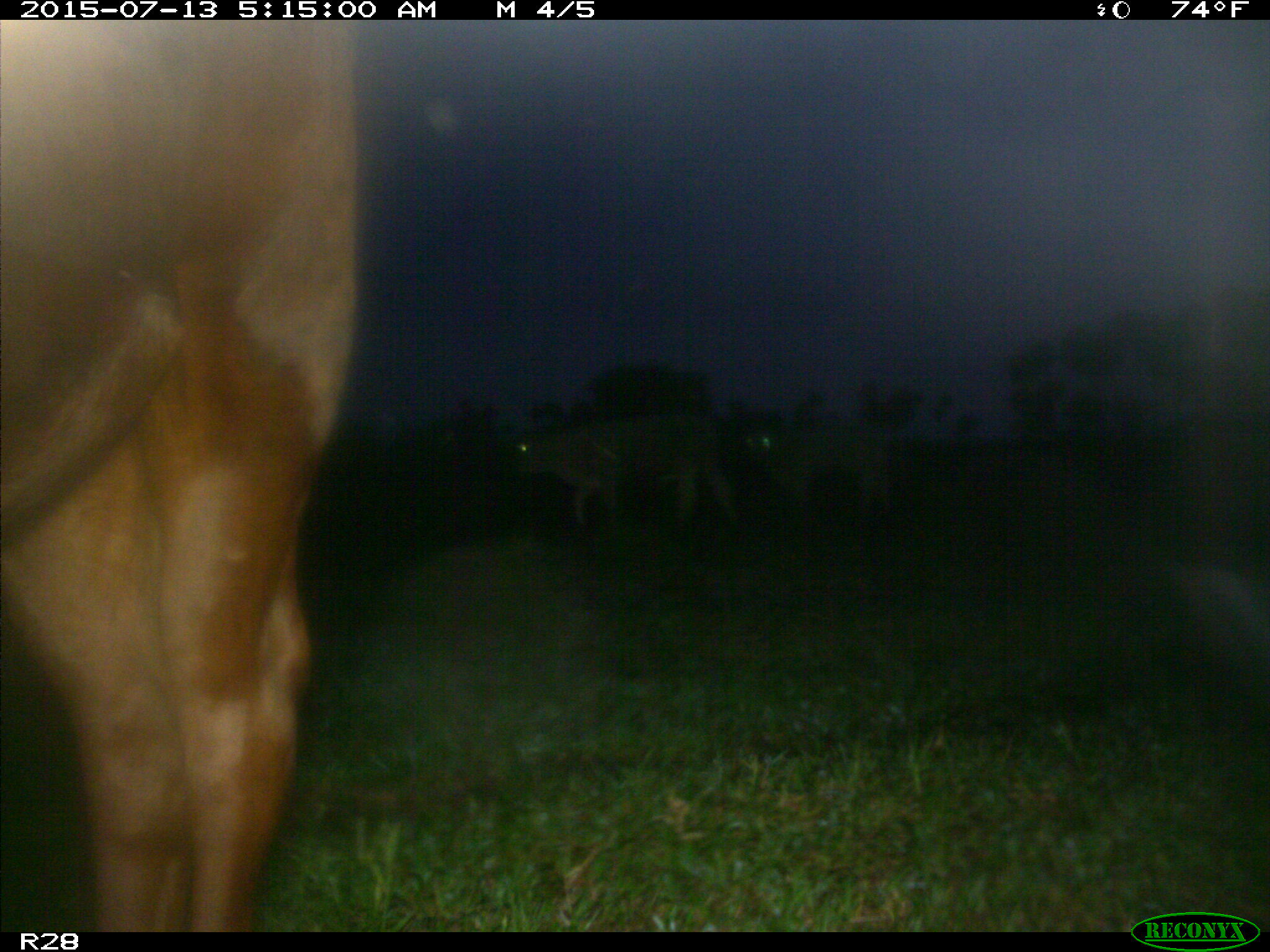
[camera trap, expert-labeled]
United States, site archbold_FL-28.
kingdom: Animalia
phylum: Chordata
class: Mammalia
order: Artiodactyla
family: Bovidae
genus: Bos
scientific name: Bos taurus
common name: domestic cow